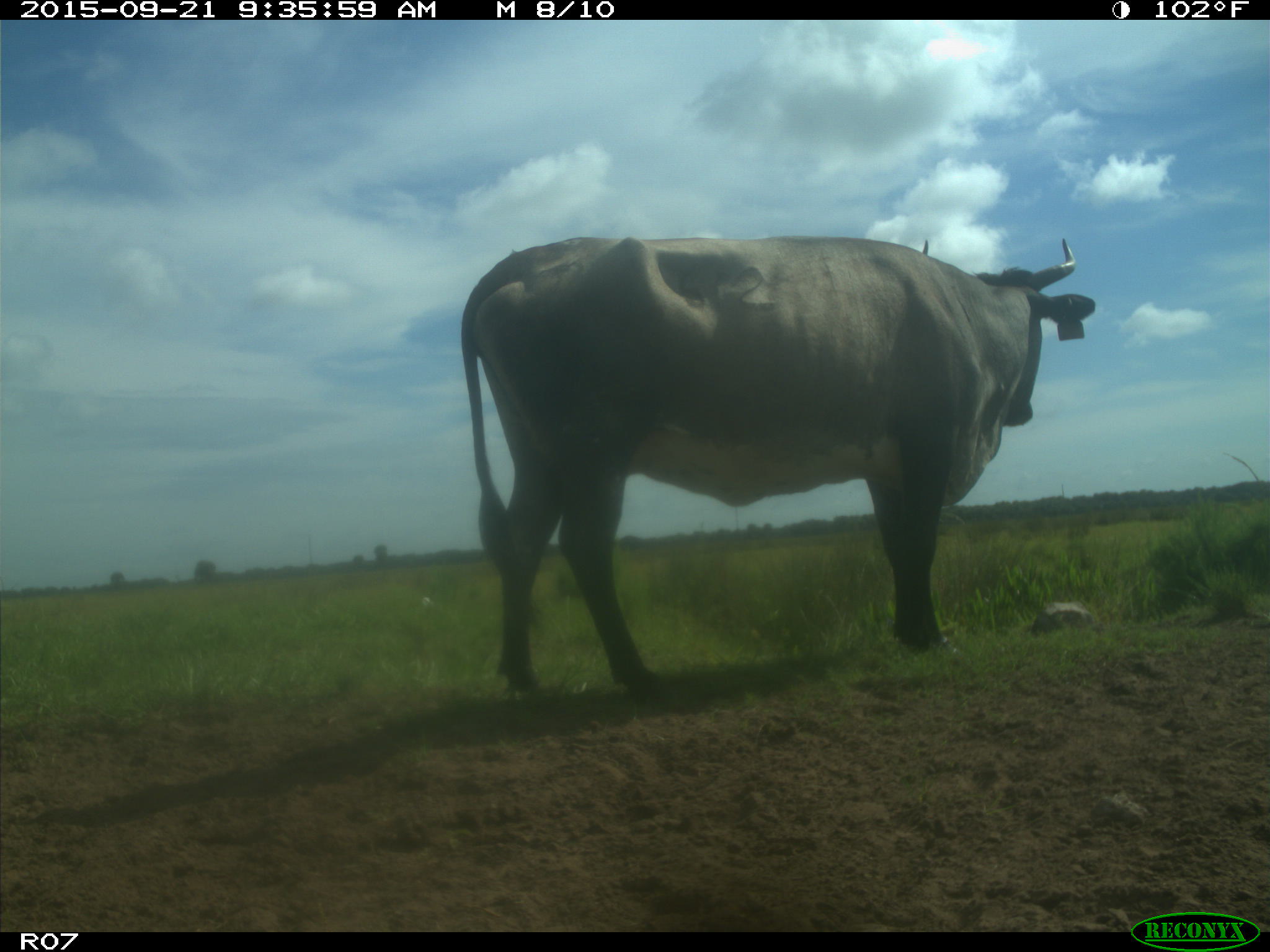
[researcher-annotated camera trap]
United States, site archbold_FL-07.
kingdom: Animalia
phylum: Chordata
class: Mammalia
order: Artiodactyla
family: Bovidae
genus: Bos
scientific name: Bos taurus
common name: domestic cow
Bos taurus (domestic cow).